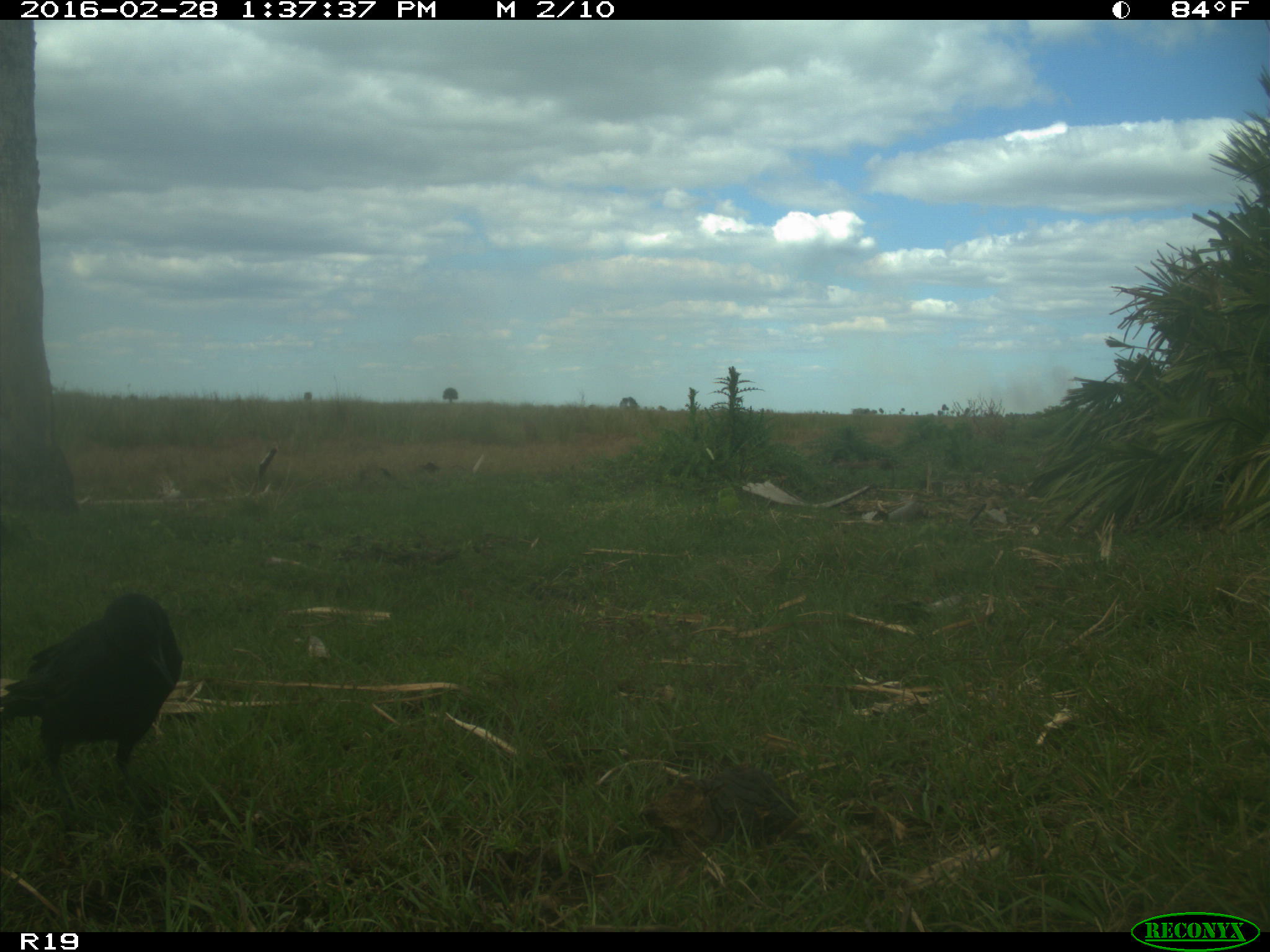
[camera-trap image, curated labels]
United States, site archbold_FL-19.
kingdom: Animalia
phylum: Chordata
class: Aves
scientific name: Aves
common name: birds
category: unidentified bird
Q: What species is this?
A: Unidentified bird (birds) (Aves).